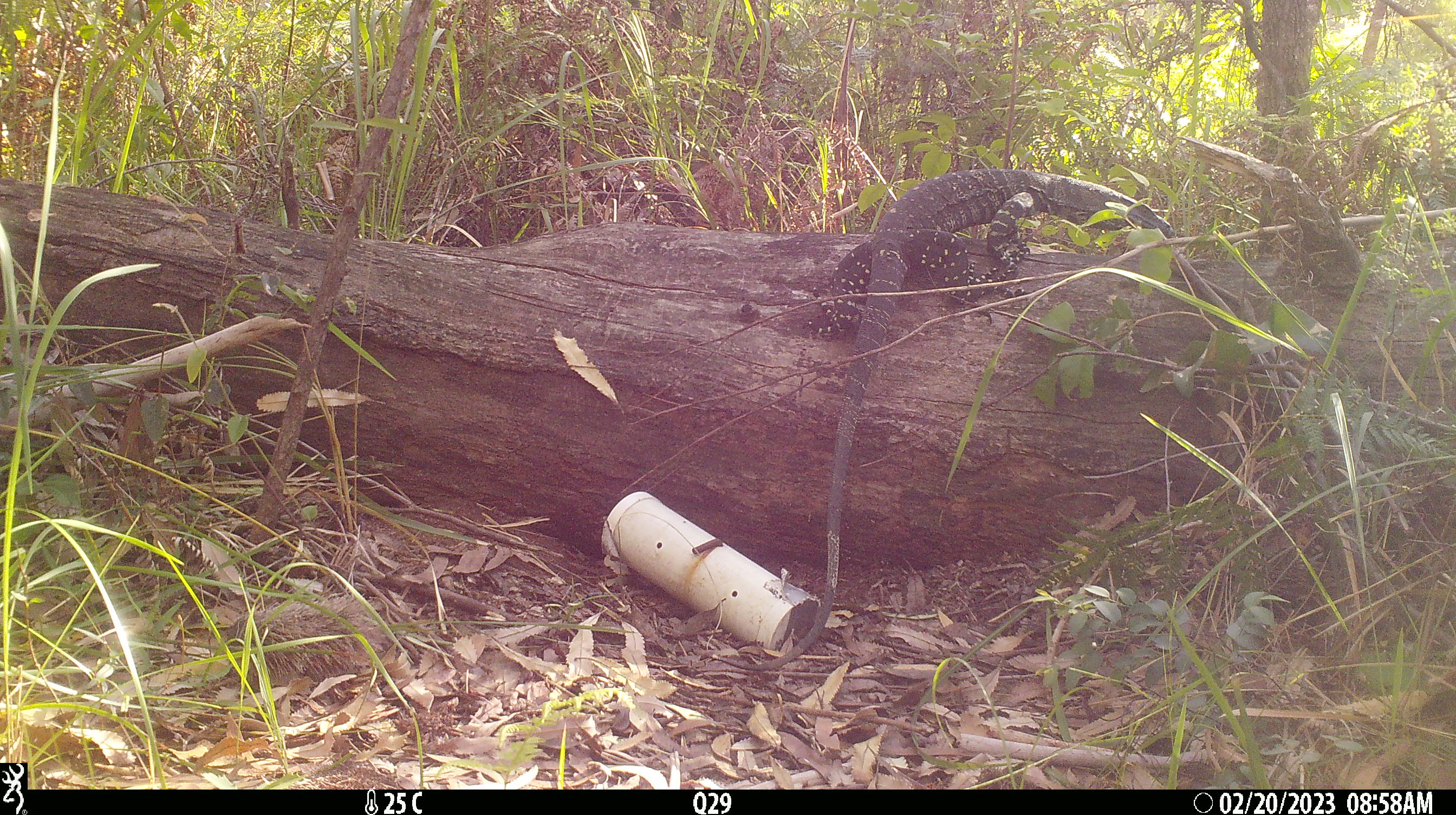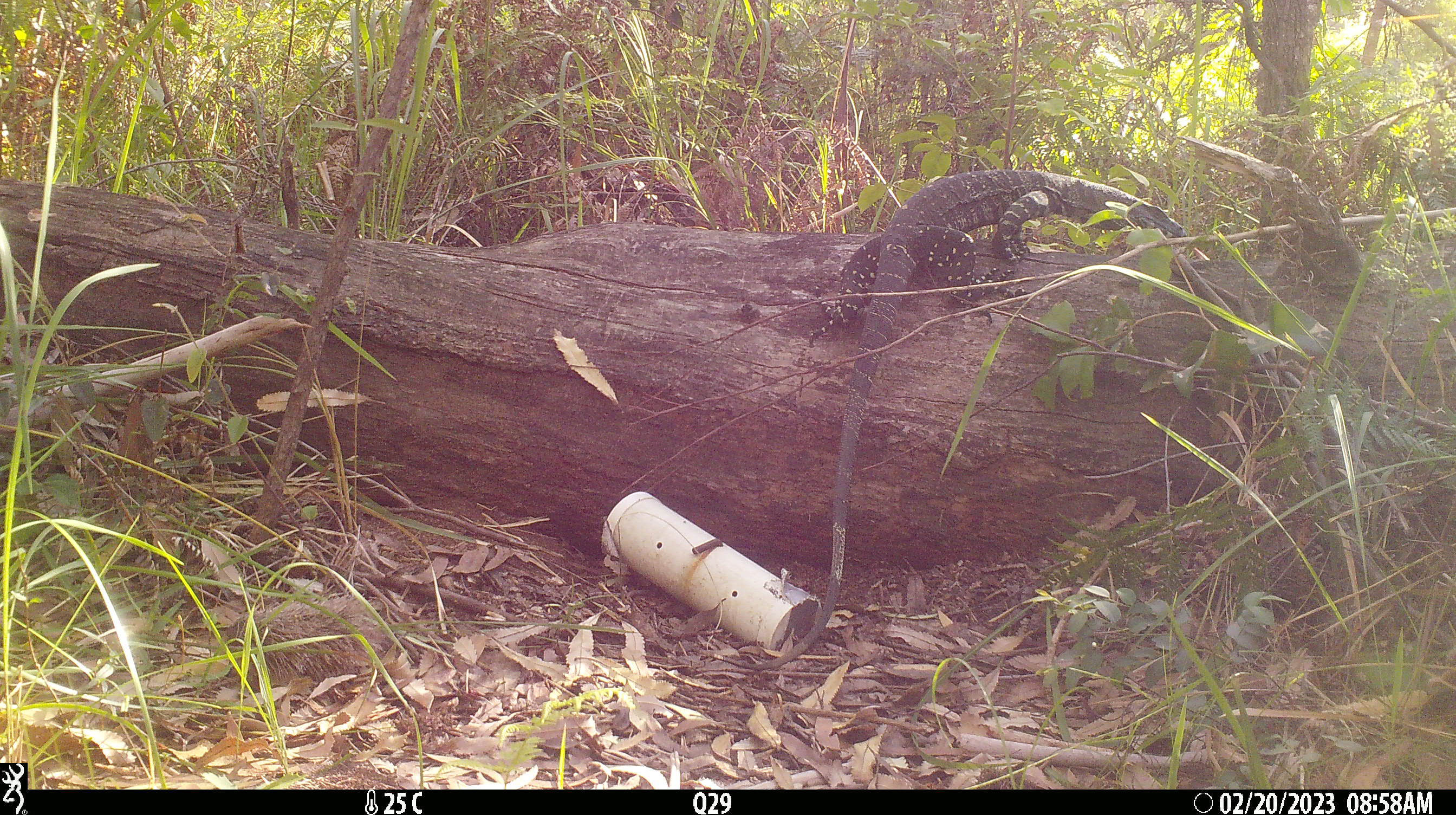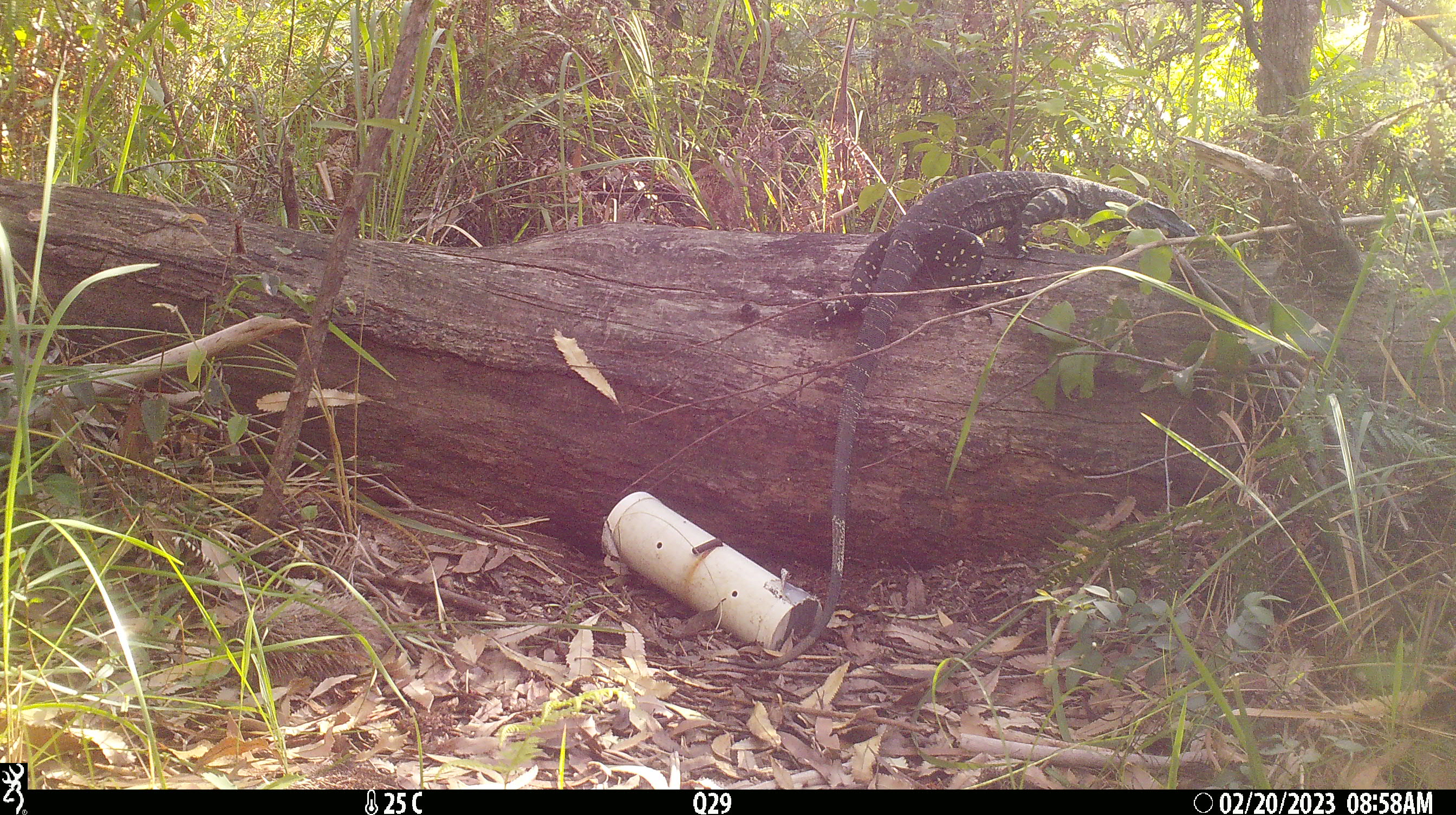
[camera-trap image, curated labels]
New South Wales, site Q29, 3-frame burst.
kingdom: Animalia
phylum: Chordata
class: Reptilia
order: Squamata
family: Varanidae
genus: Varanus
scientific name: Varanus varius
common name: lace monitor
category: goanna